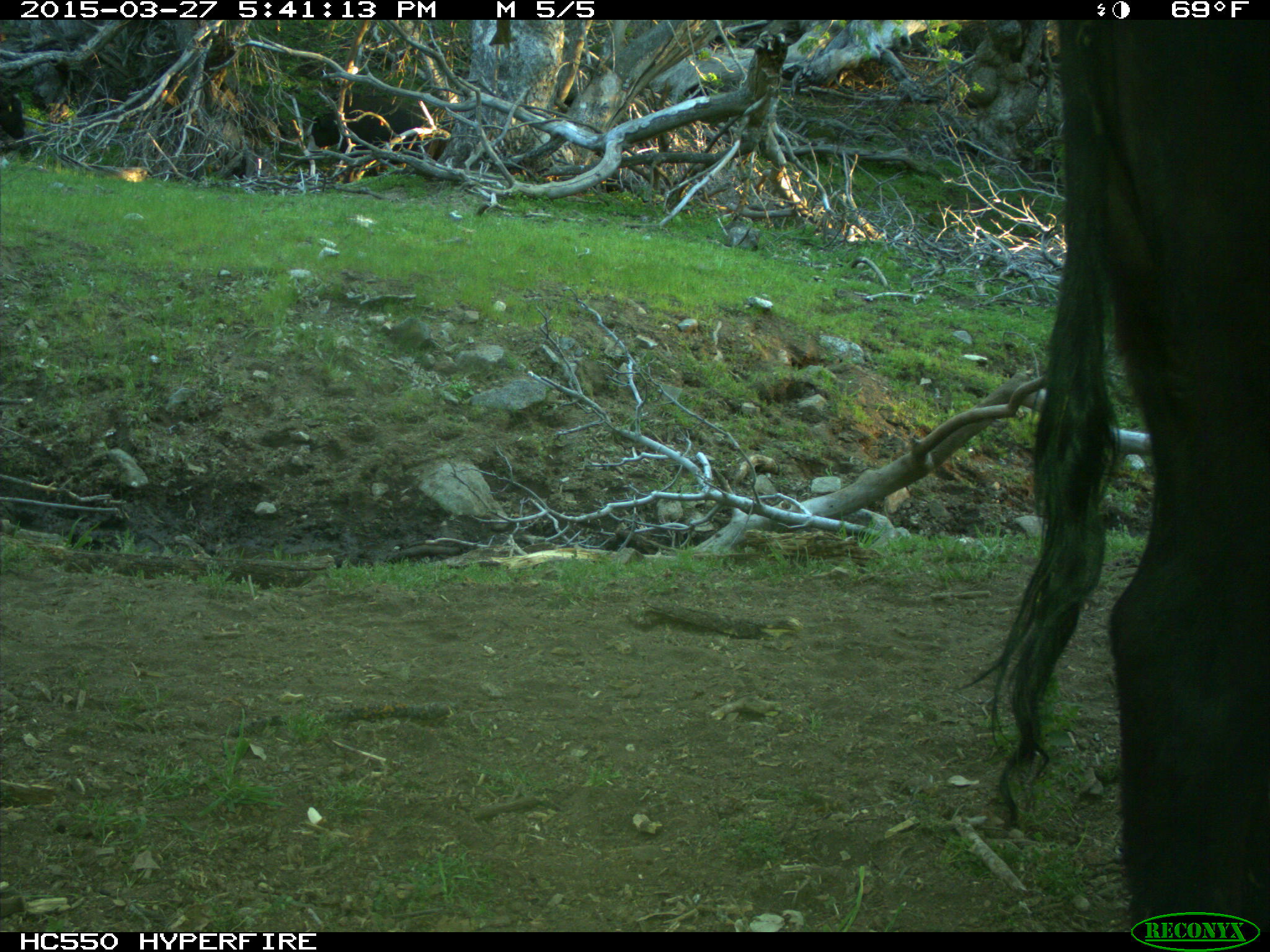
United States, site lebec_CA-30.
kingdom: Animalia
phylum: Chordata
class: Mammalia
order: Artiodactyla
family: Bovidae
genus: Bos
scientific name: Bos taurus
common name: domestic cow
Bos taurus (domestic cow).